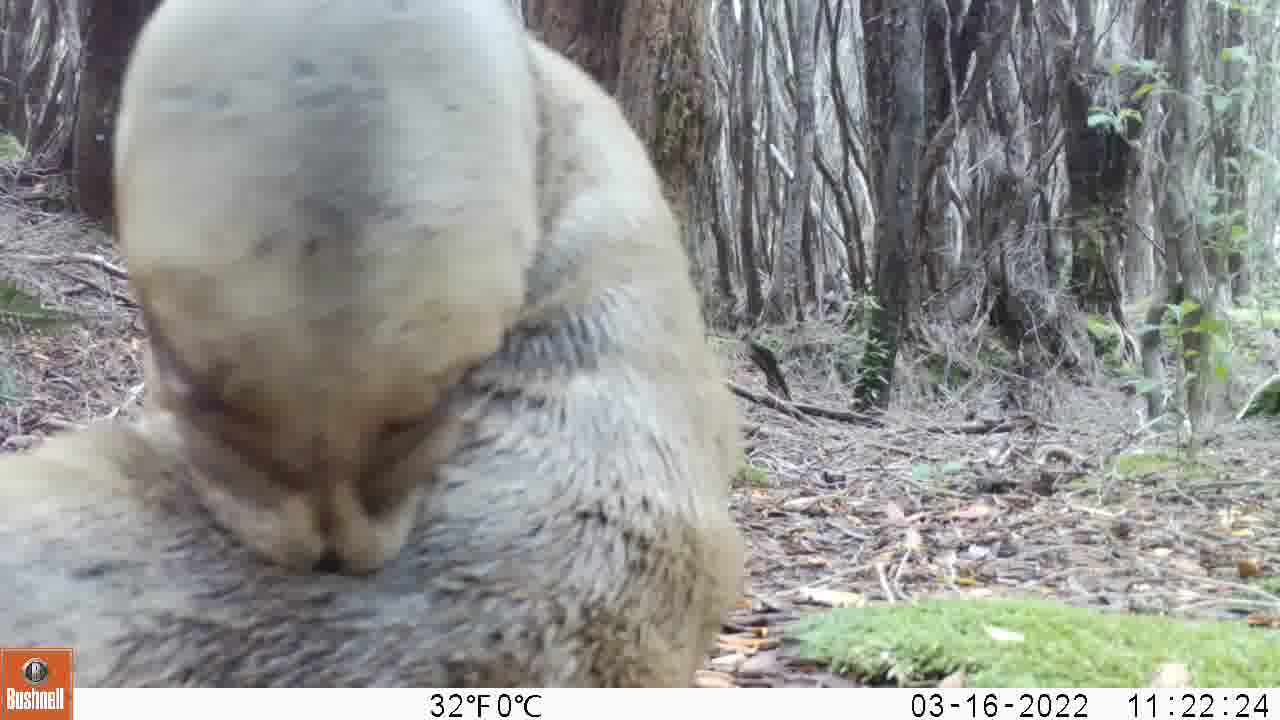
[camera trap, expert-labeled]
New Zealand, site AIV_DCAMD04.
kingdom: Animalia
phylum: Chordata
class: Mammalia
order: Carnivora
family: Otariidae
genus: Phocarctos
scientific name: Phocarctos hookeri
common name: new zealand sea lion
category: sealion